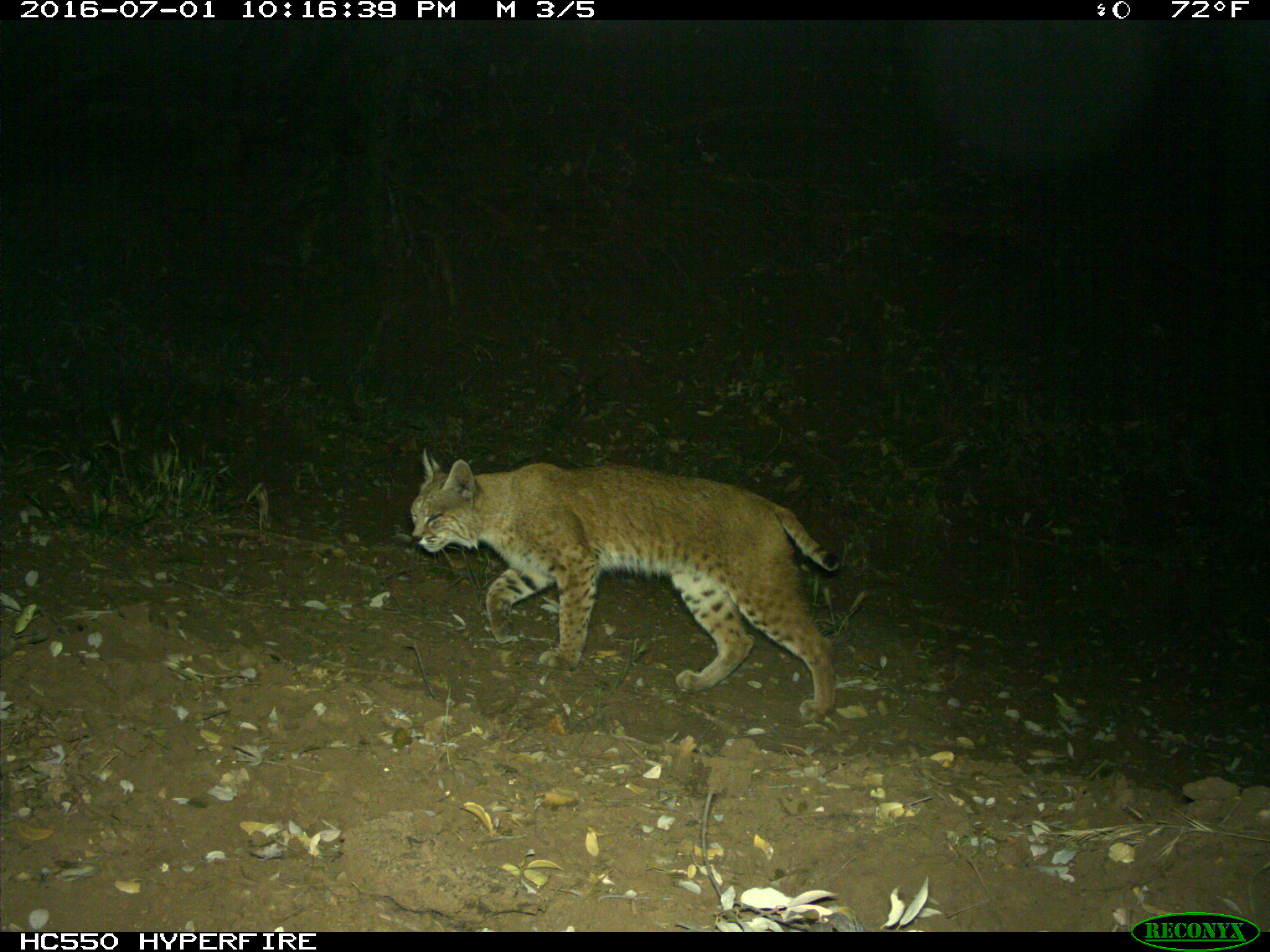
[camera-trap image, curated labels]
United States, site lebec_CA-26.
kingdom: Animalia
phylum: Chordata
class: Mammalia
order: Carnivora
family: Felidae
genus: Lynx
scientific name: Lynx rufus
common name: bobcat